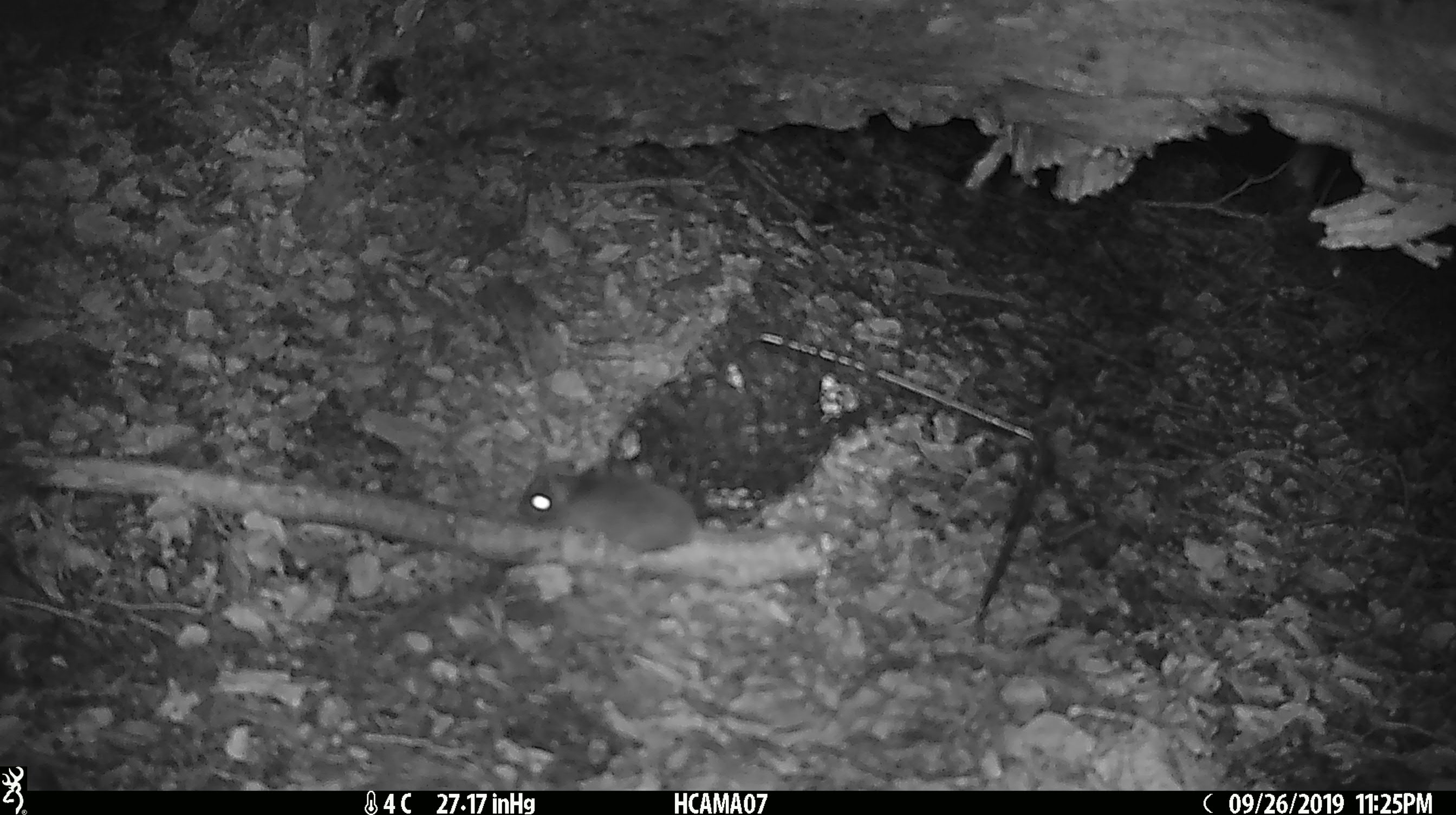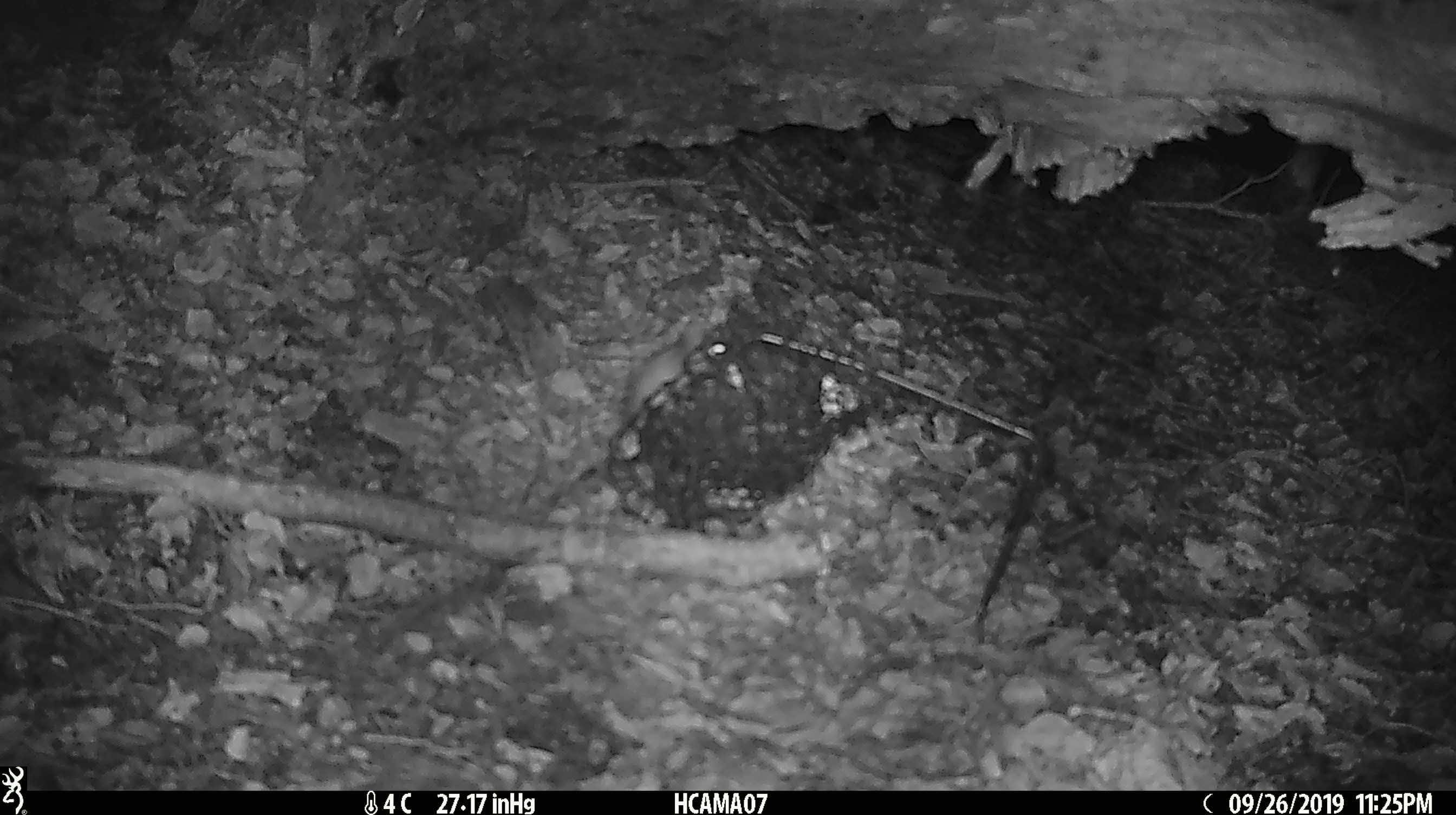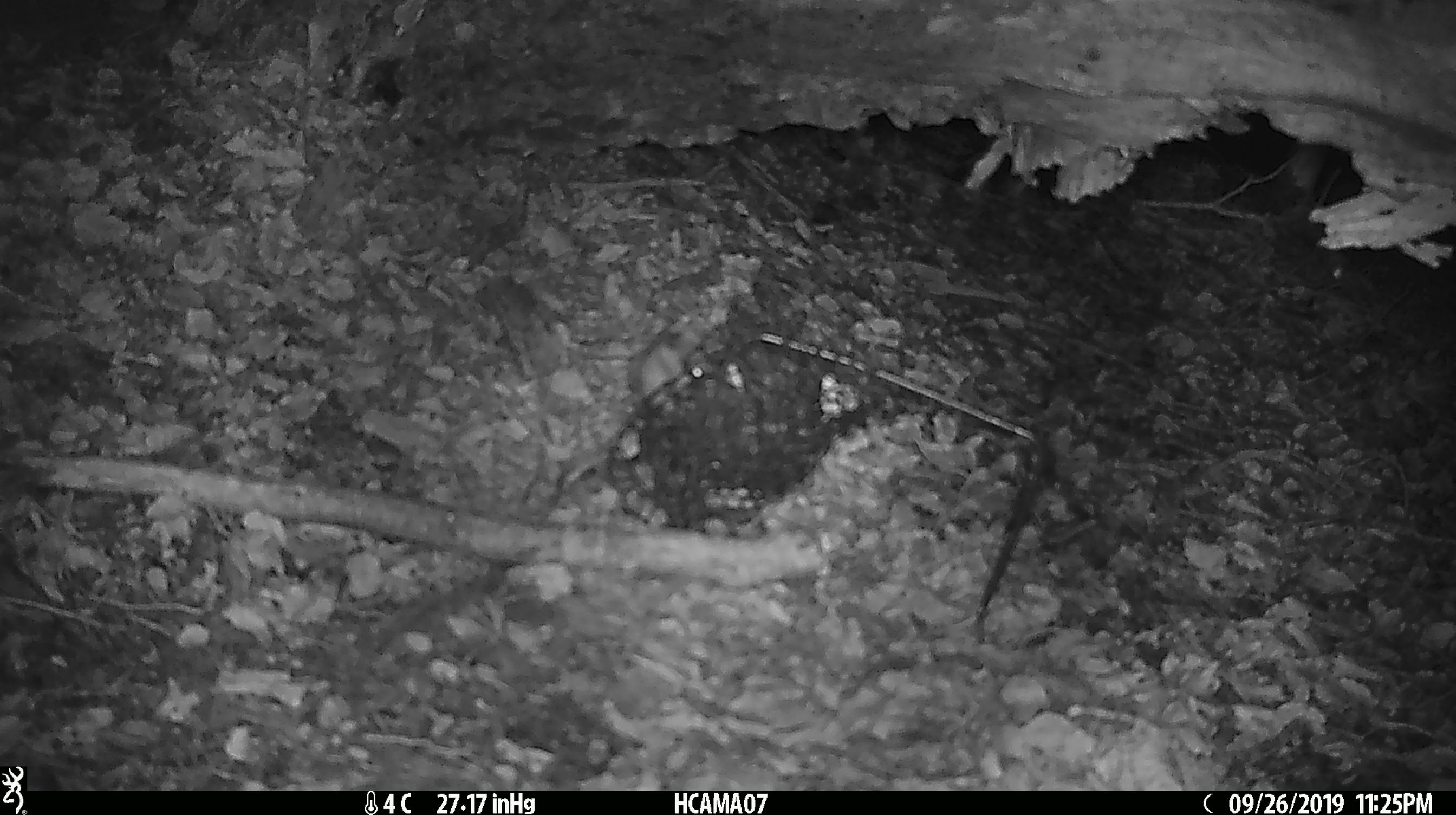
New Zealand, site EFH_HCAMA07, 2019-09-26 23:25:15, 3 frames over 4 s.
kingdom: Animalia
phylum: Chordata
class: Mammalia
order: Rodentia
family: Muridae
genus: Mus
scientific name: Mus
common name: mouse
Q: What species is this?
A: Mouse (Mus).